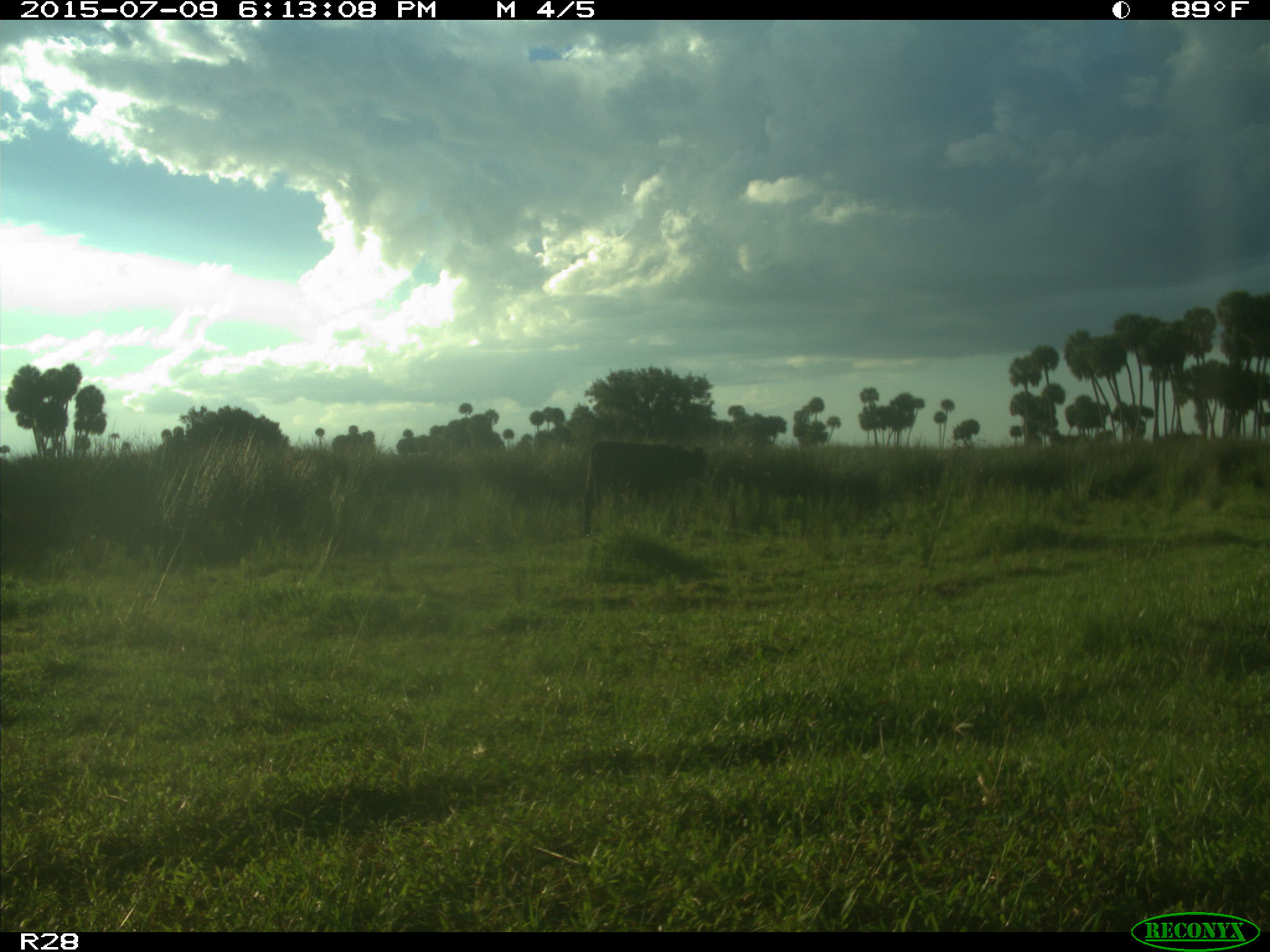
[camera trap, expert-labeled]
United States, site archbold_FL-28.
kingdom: Animalia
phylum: Chordata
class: Mammalia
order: Artiodactyla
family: Bovidae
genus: Bos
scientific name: Bos taurus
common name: domestic cow